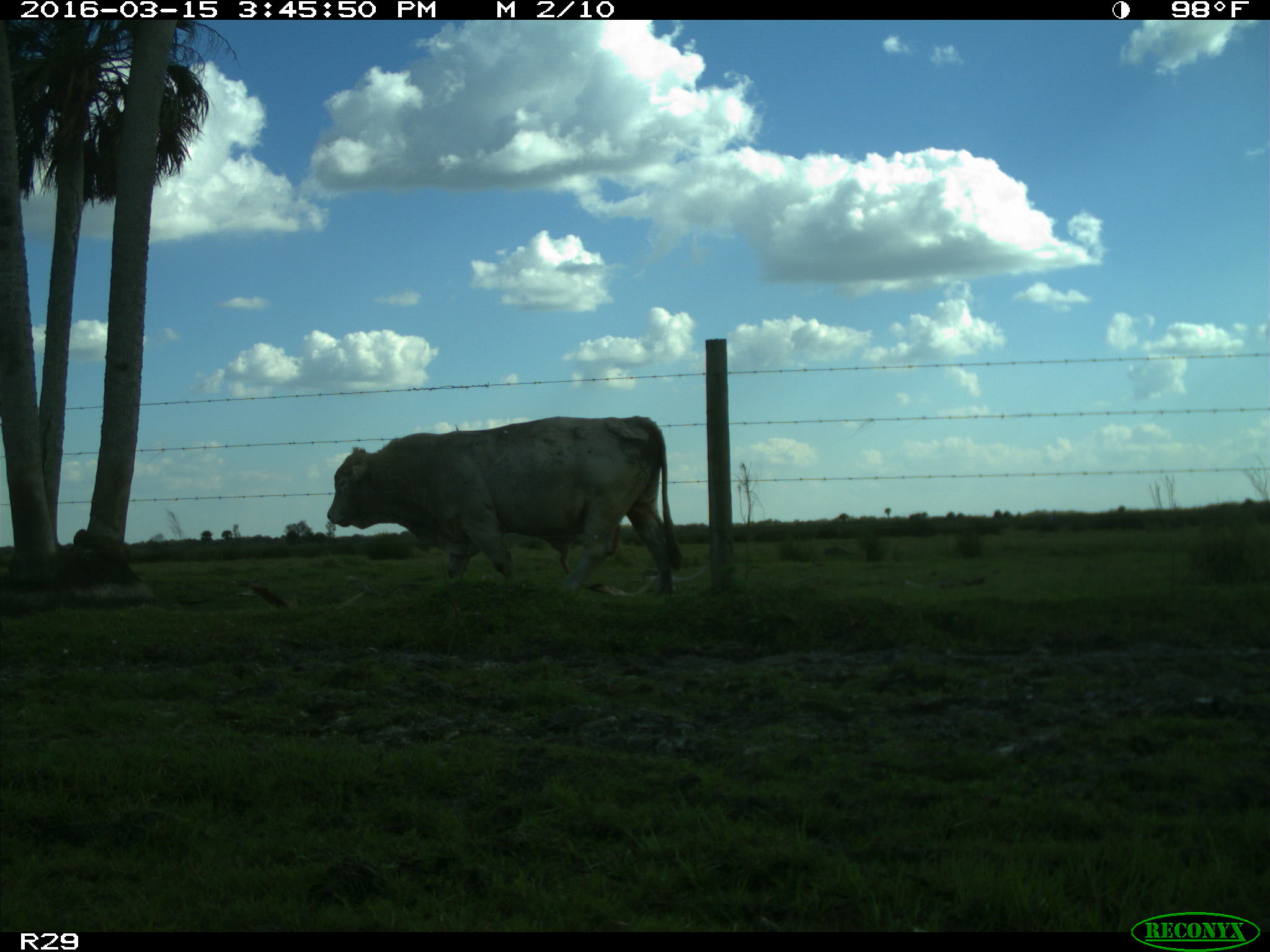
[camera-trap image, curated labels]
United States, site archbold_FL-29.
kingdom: Animalia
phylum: Chordata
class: Mammalia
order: Artiodactyla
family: Bovidae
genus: Bos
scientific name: Bos taurus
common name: domestic cow